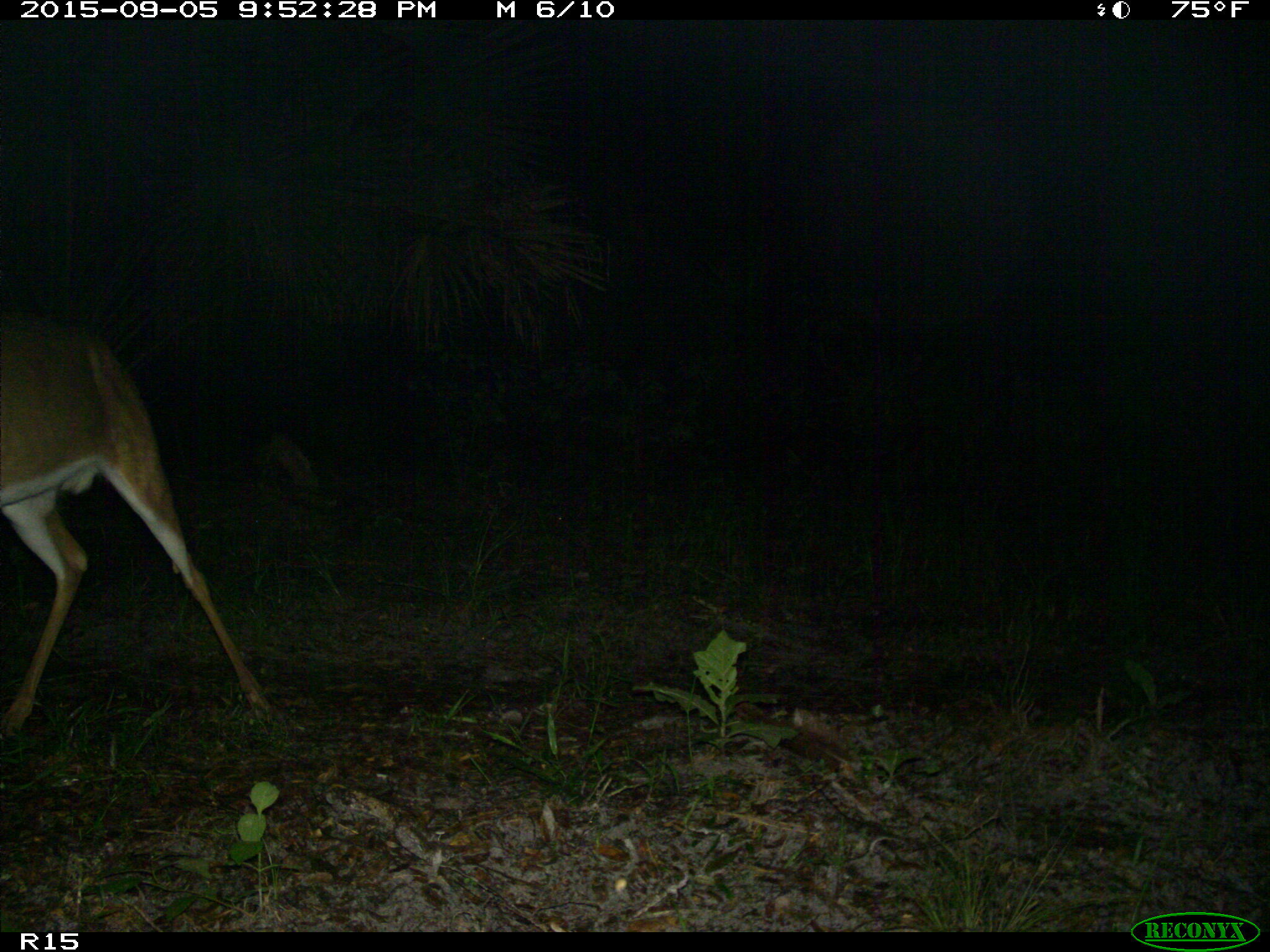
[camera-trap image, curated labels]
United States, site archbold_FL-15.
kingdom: Animalia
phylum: Chordata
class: Mammalia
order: Artiodactyla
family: Cervidae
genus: Odocoileus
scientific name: Odocoileus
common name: deer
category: unidentified deer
Unidentified deer (deer) (Odocoileus).